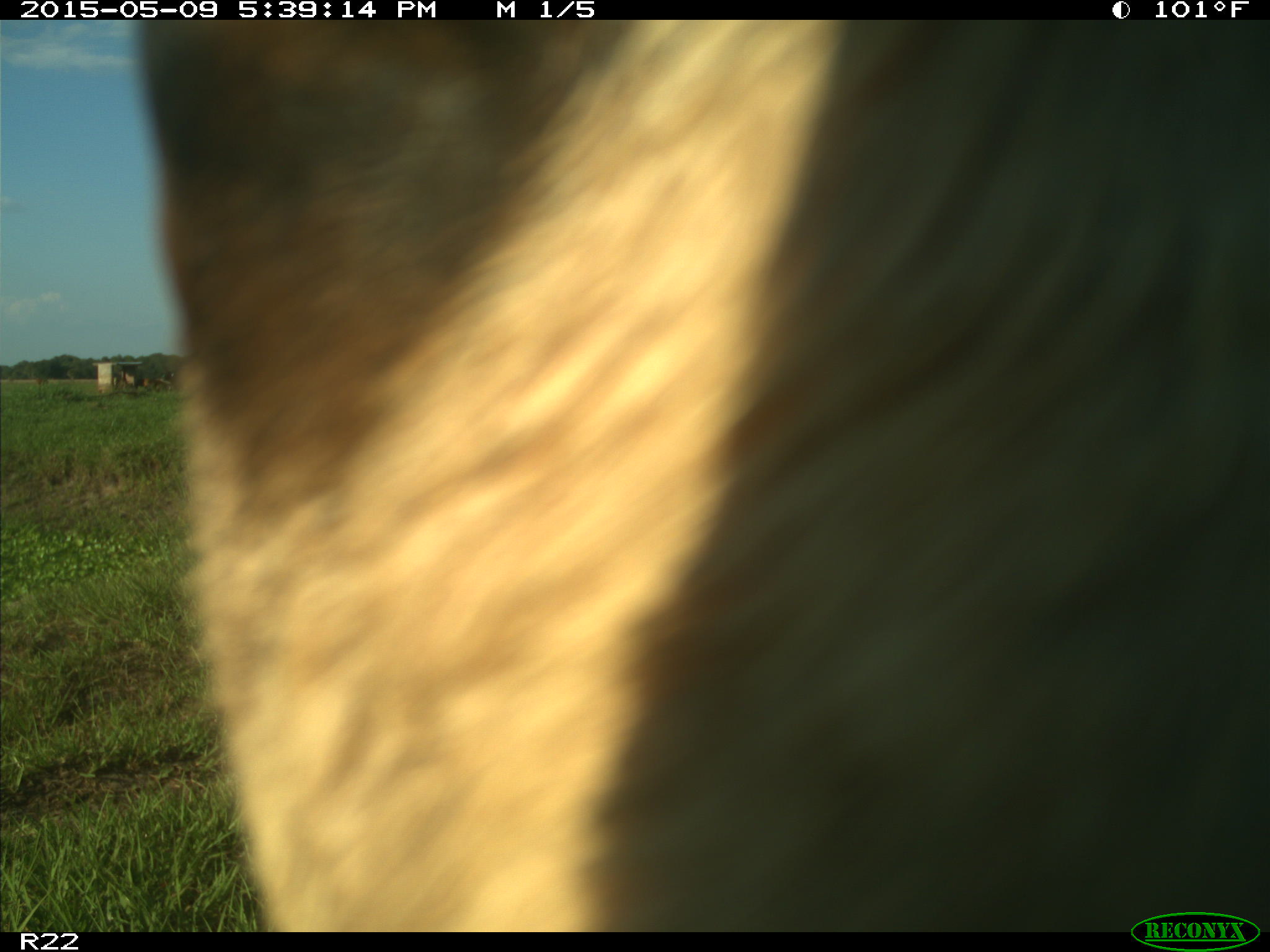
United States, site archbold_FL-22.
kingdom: Animalia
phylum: Chordata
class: Mammalia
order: Artiodactyla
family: Bovidae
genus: Bos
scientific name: Bos taurus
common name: domestic cow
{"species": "Bos taurus (domestic cow)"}